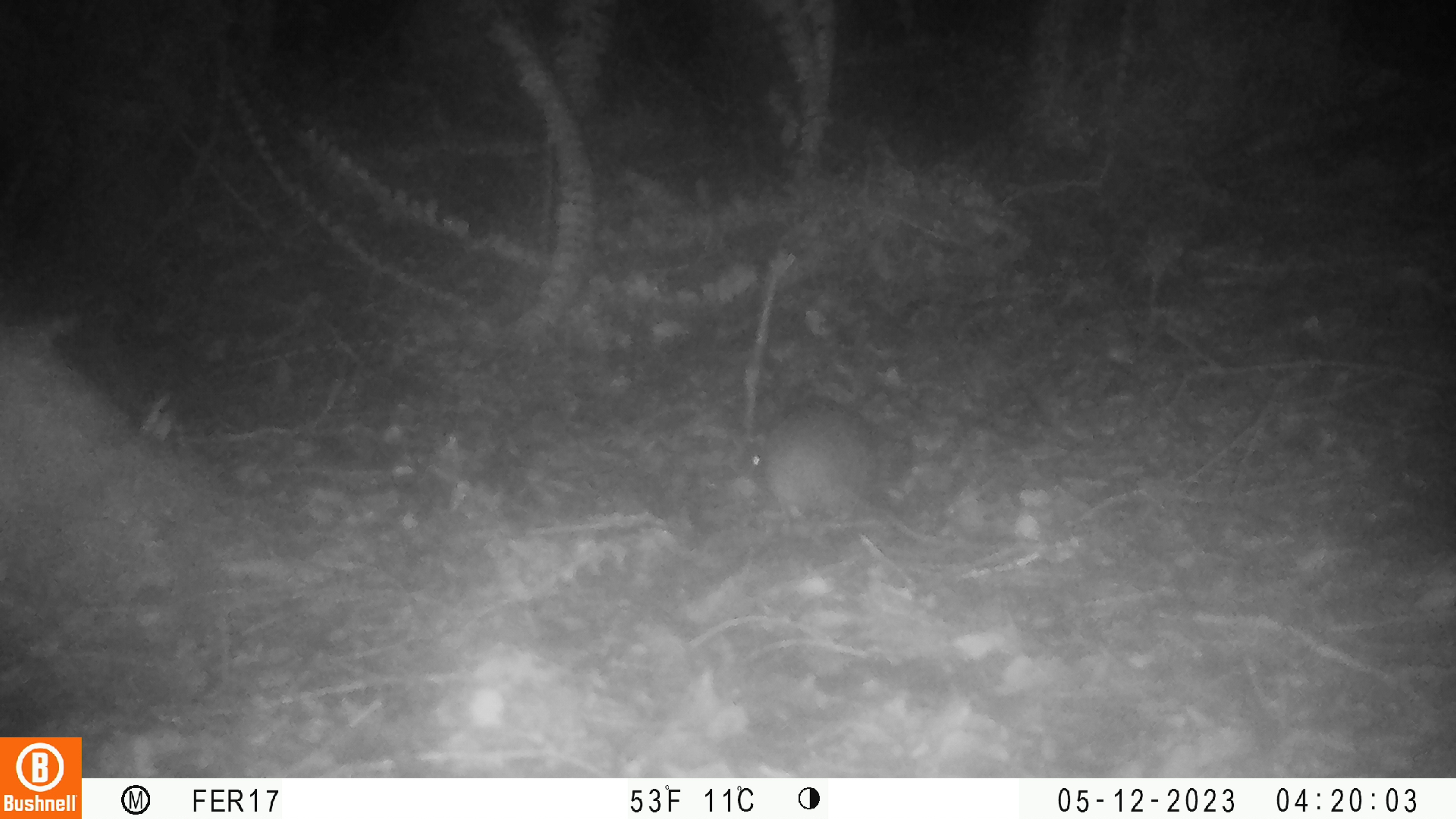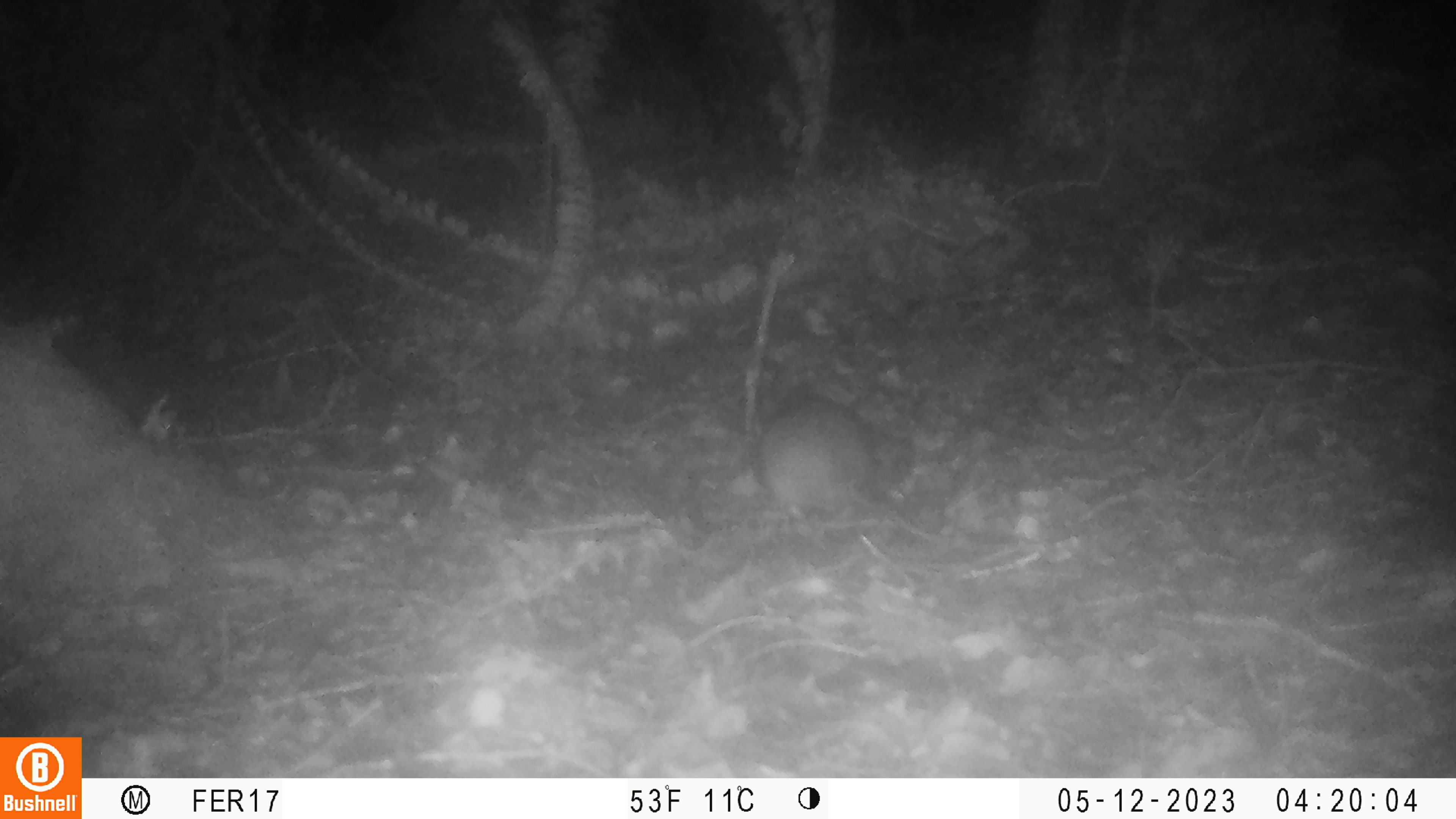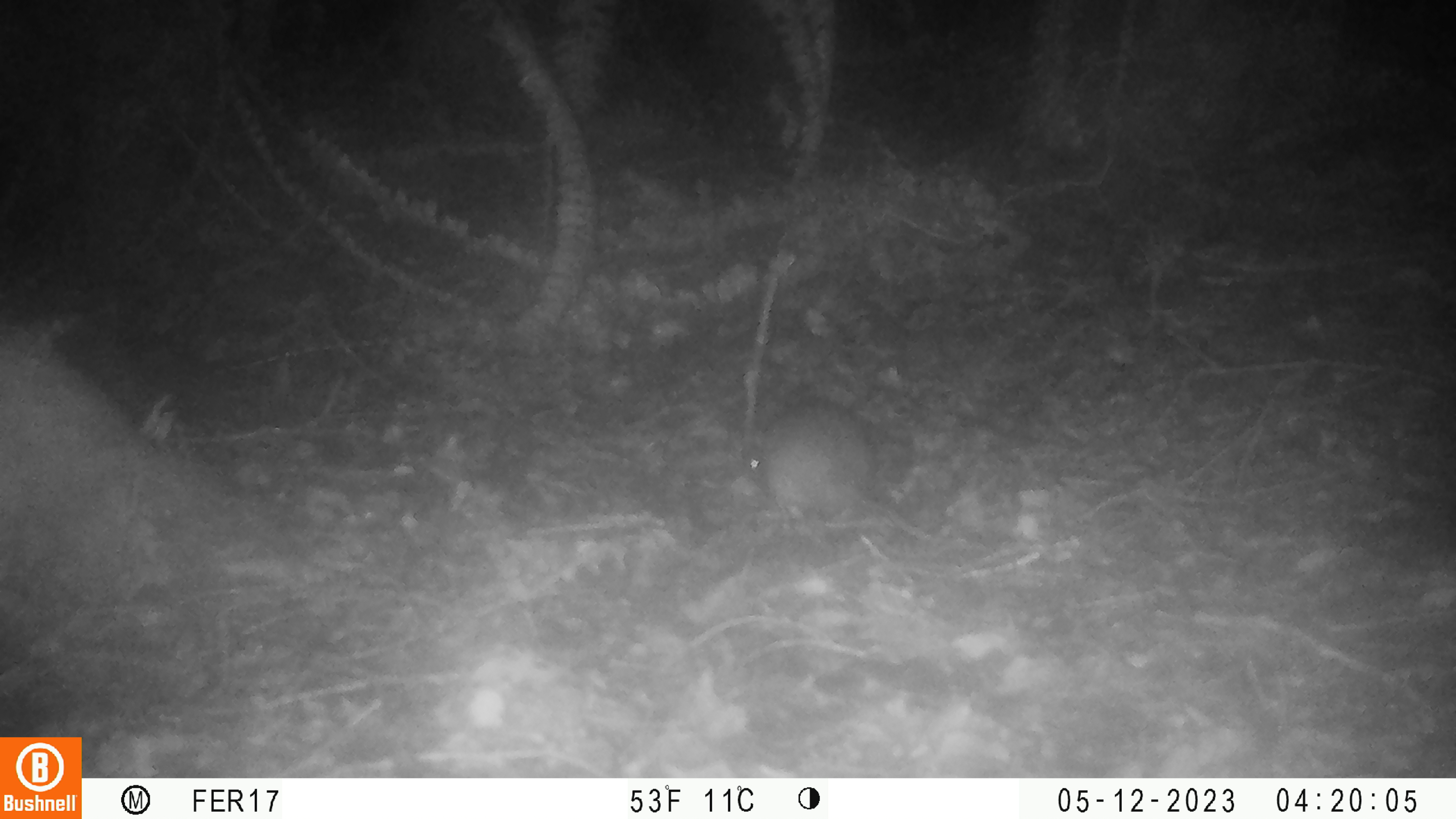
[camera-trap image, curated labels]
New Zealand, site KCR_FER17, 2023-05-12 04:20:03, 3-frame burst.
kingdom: Animalia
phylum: Chordata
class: Mammalia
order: Rodentia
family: Muridae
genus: Rattus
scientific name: Rattus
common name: rat